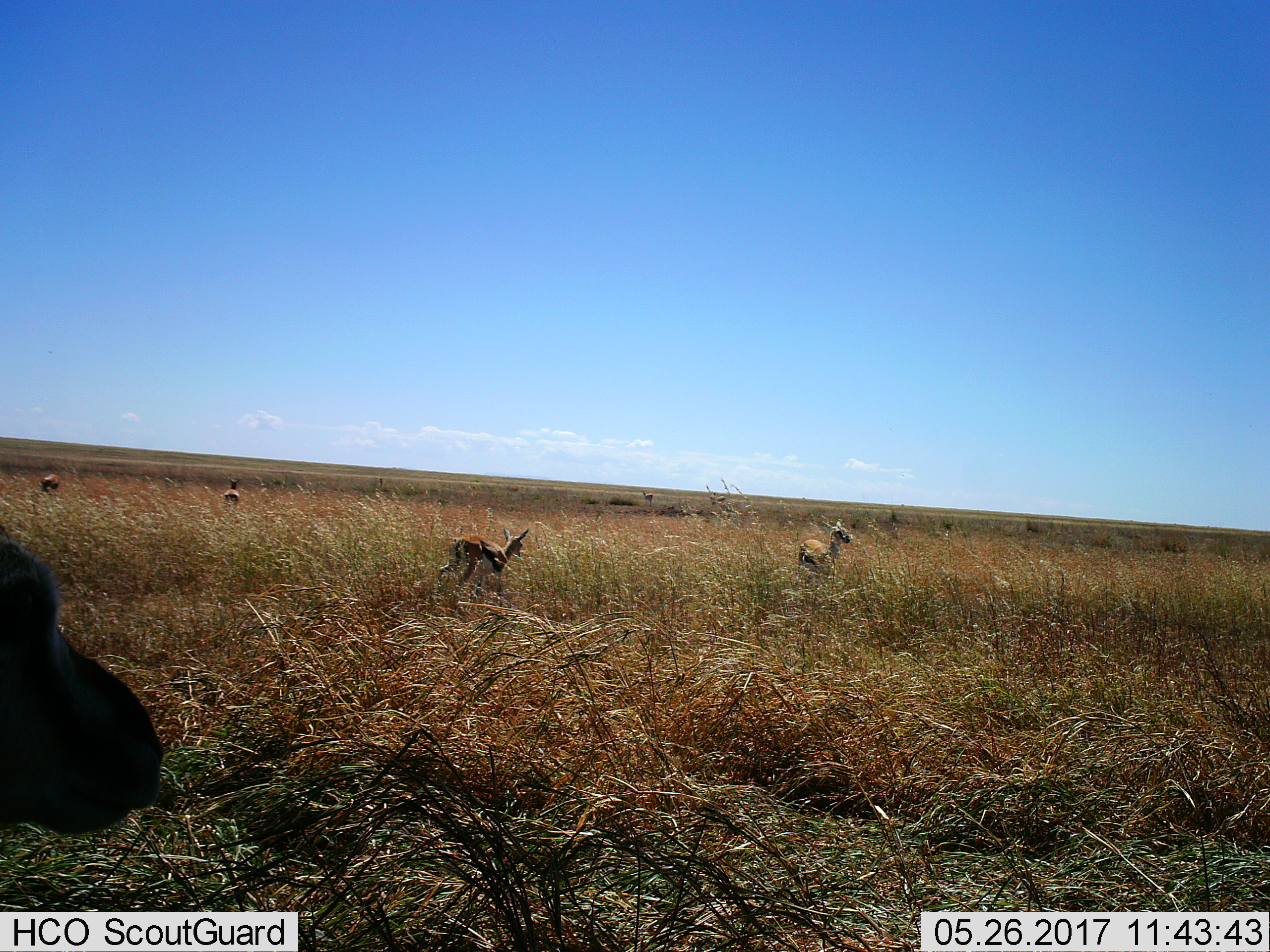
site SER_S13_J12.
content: unidentified animal